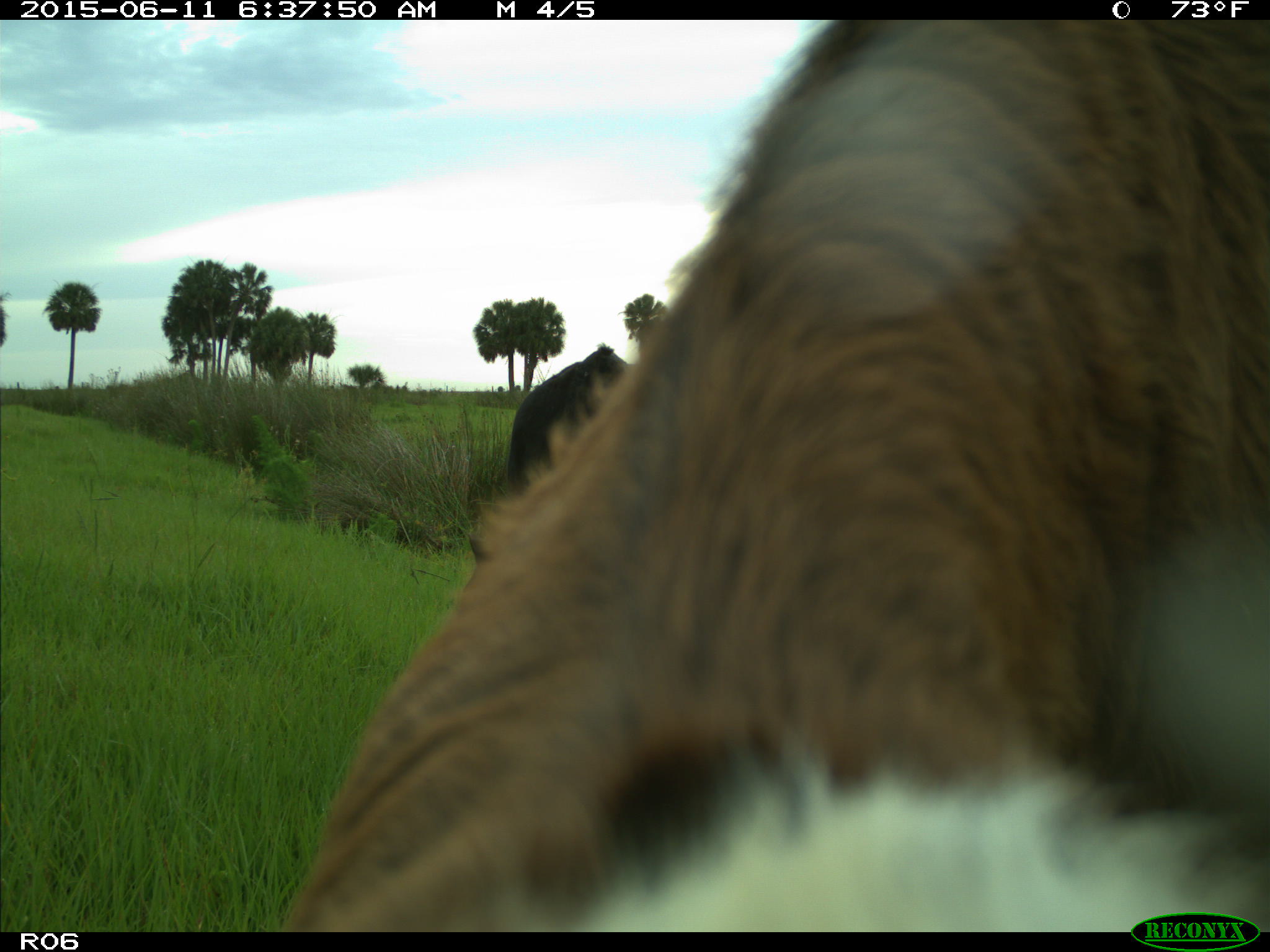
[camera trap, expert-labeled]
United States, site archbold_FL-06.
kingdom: Animalia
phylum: Chordata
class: Mammalia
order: Artiodactyla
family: Bovidae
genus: Bos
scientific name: Bos taurus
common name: domestic cow